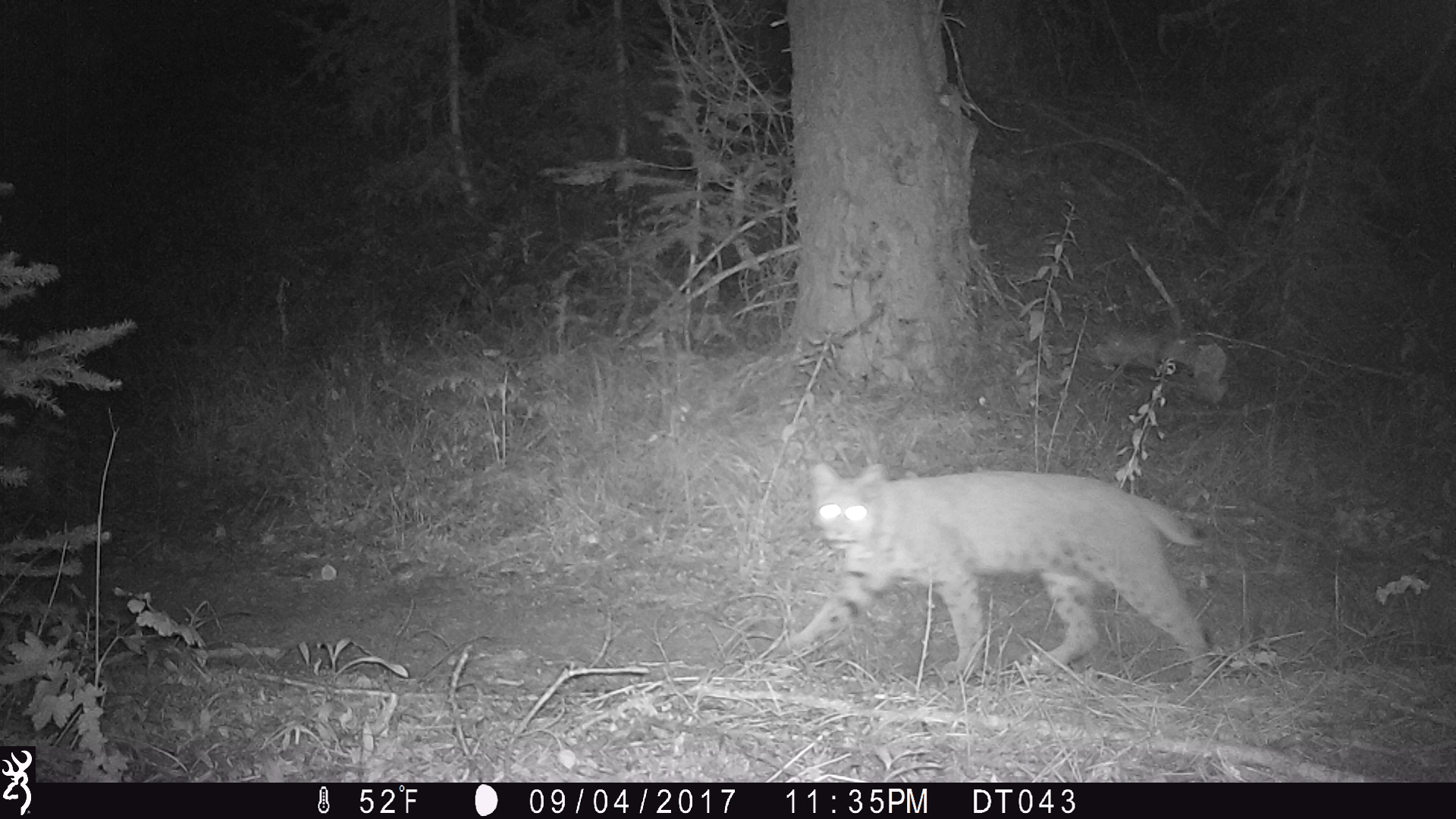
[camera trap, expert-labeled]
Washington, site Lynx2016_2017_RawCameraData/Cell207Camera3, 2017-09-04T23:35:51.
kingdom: Animalia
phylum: Chordata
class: Mammalia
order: Carnivora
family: Felidae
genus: Lynx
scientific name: Lynx rufus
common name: bobcat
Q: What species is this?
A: Lynx rufus (bobcat).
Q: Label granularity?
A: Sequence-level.